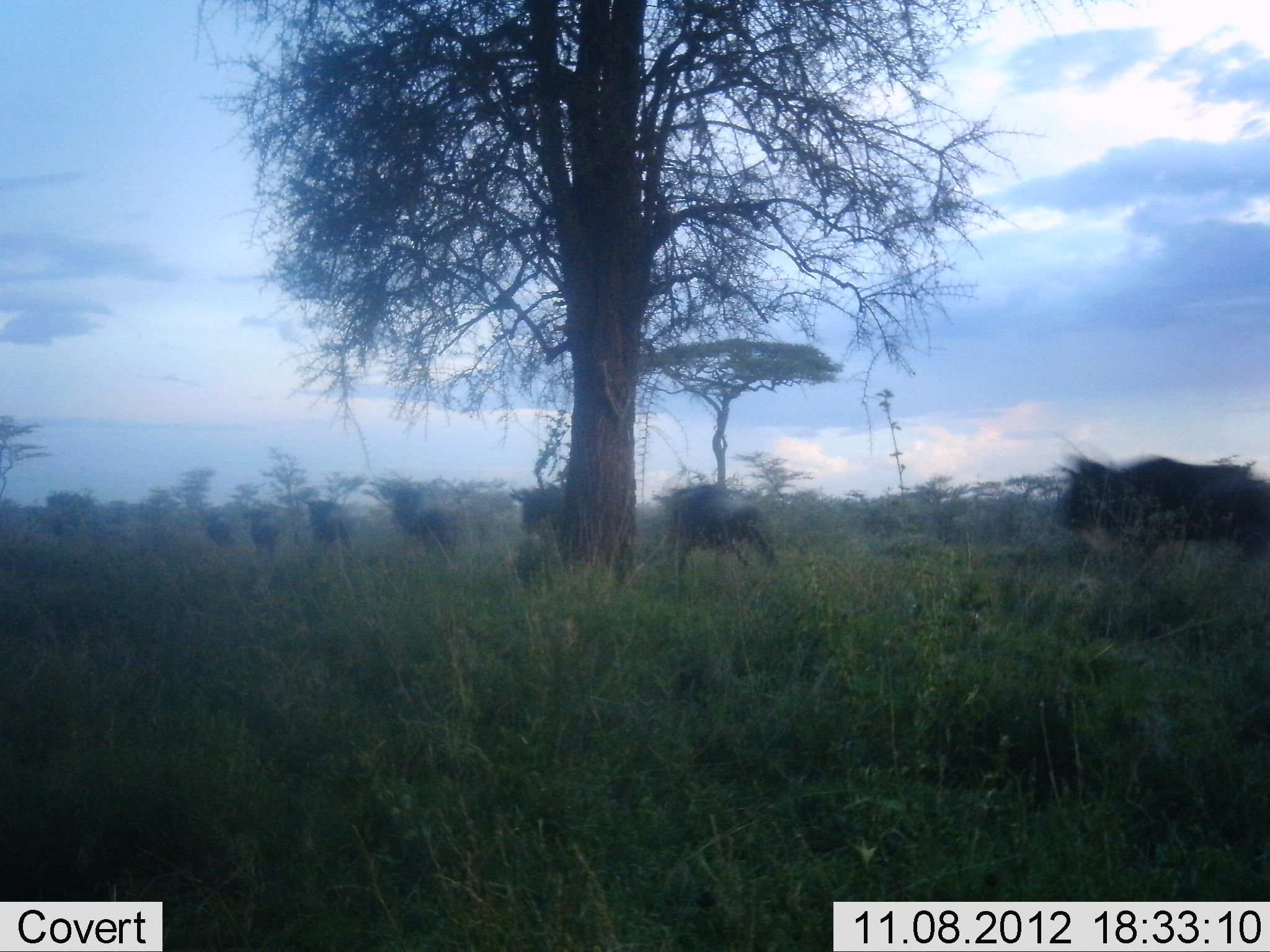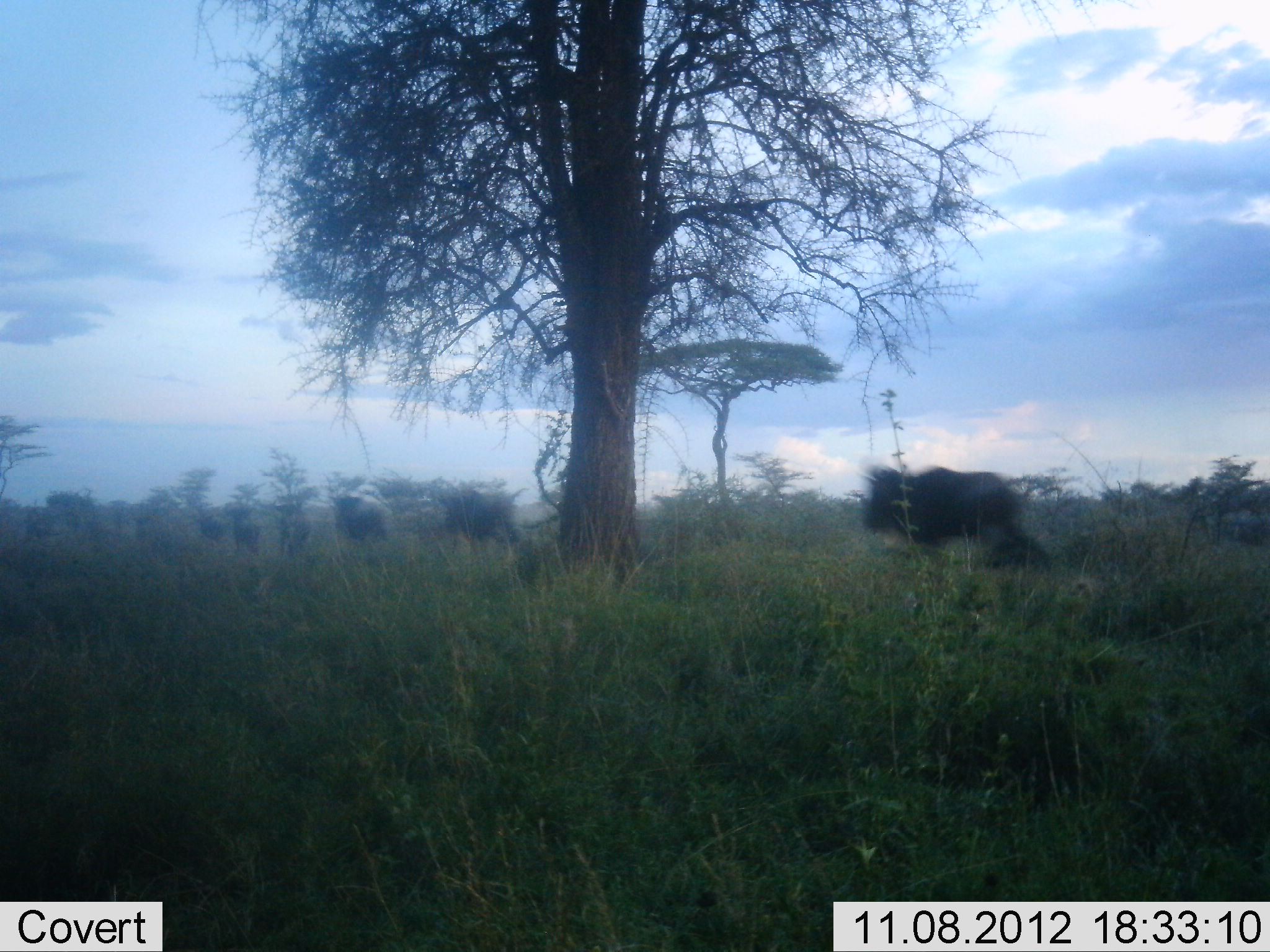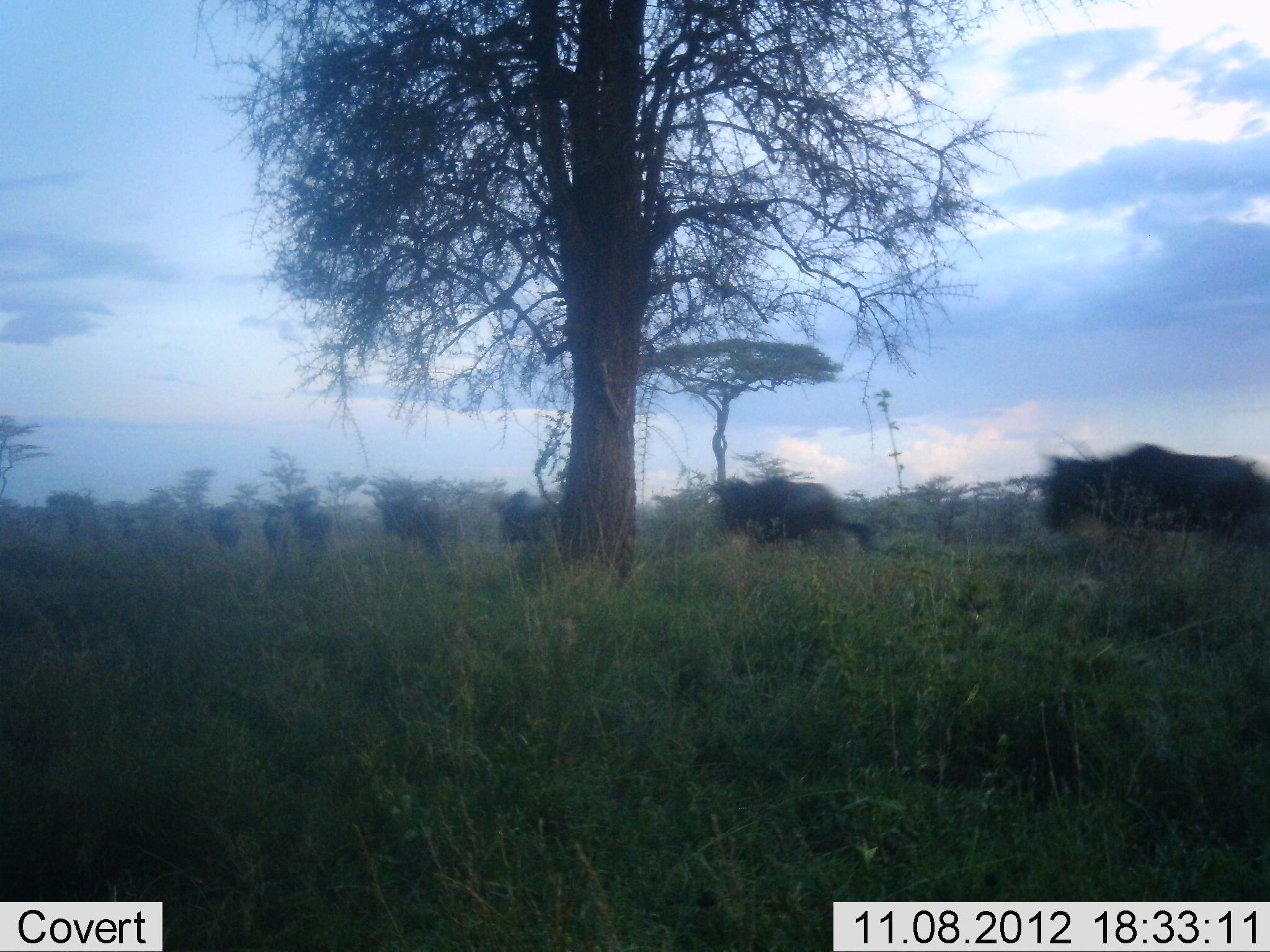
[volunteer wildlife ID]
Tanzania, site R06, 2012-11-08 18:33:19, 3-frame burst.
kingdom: Animalia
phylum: Chordata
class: Mammalia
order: Artiodactyla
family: Bovidae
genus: Connochaetes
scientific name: Connochaetes taurinus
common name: blue wildebeest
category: wildebeest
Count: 10.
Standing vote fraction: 0%.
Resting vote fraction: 0%.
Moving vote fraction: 100%.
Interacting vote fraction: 0%.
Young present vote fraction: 0%.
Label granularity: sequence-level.